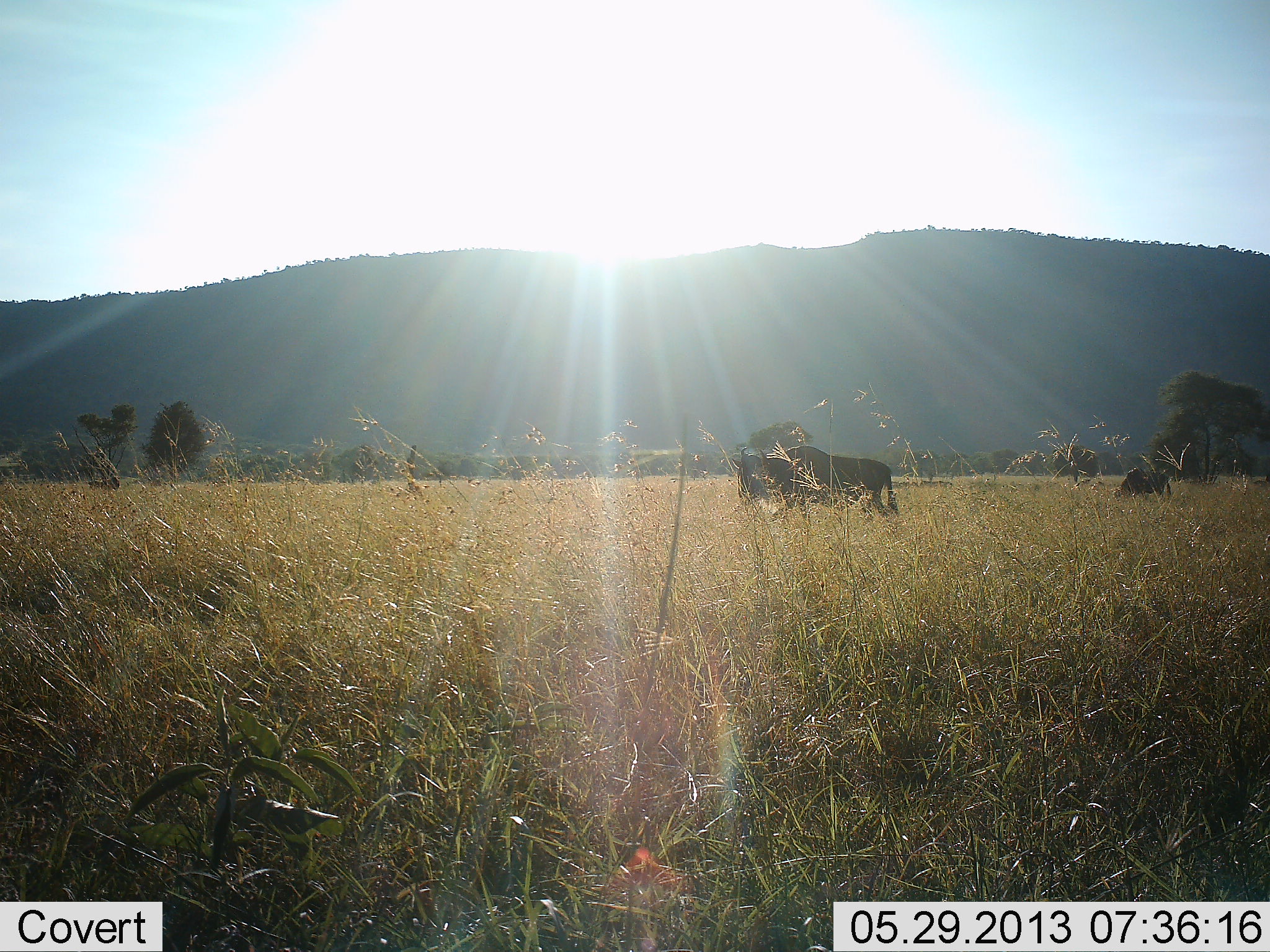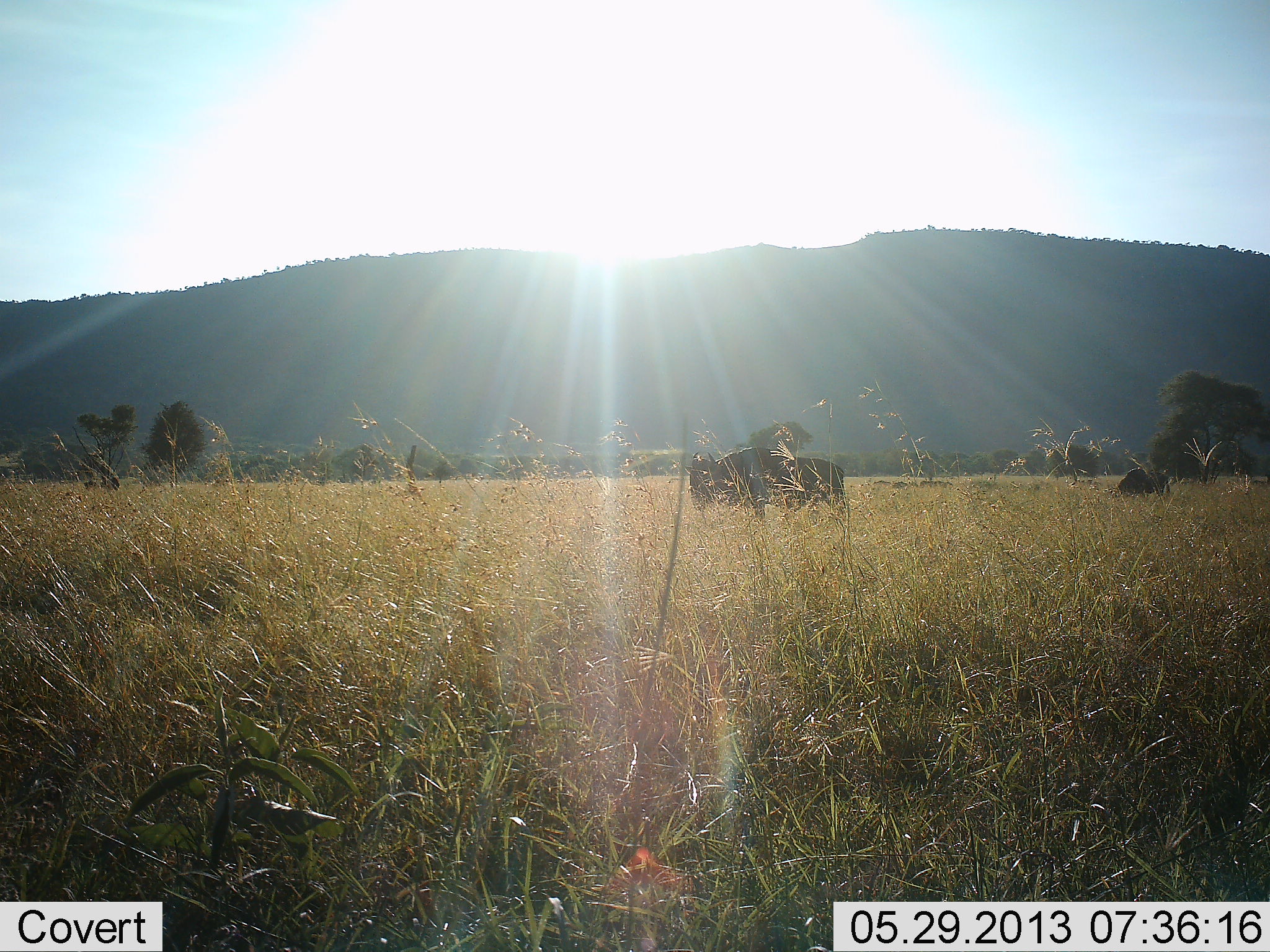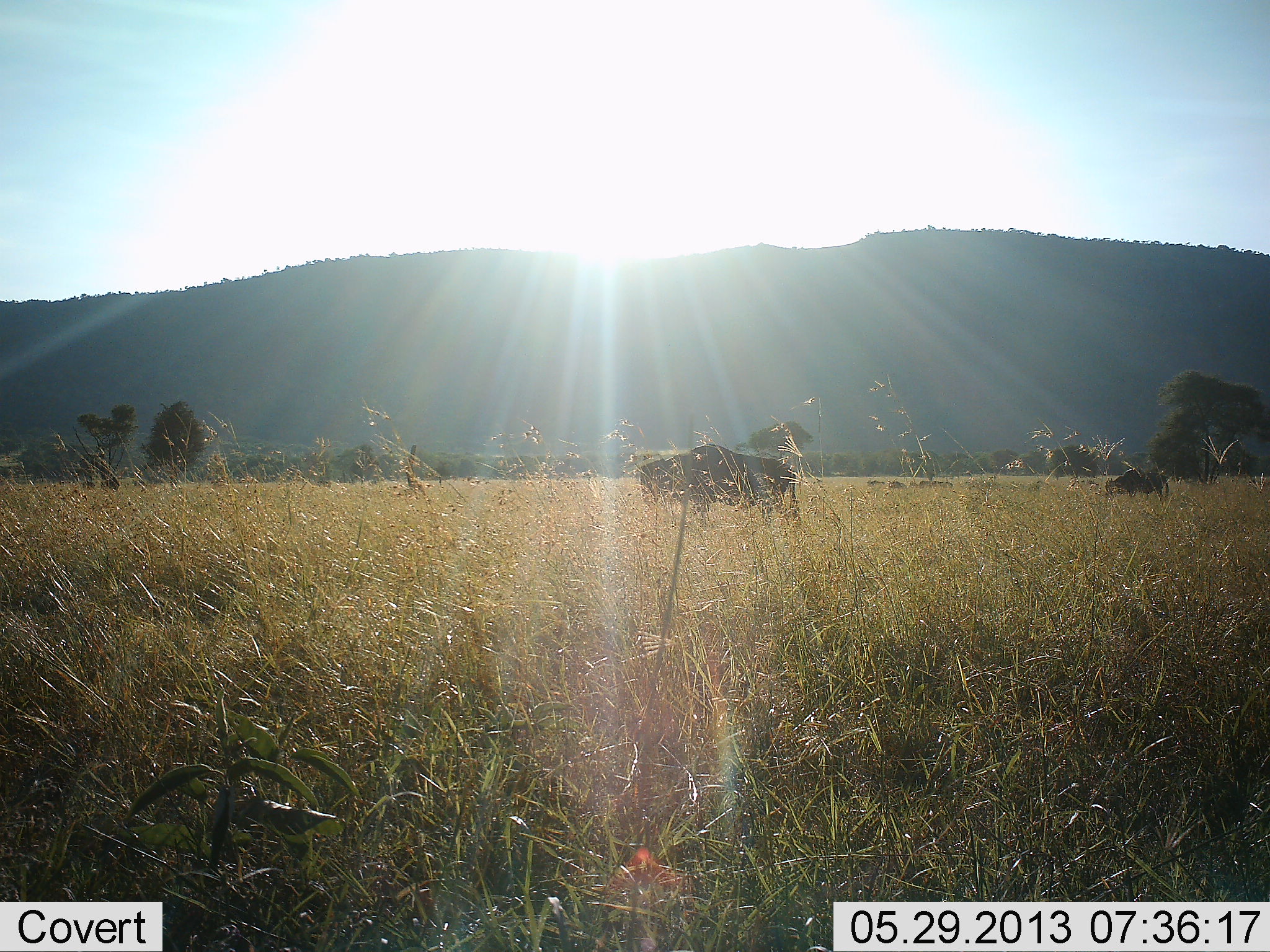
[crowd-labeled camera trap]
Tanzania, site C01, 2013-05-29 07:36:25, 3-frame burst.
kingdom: Animalia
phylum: Chordata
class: Mammalia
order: Artiodactyla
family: Bovidae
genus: Connochaetes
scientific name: Connochaetes taurinus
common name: blue wildebeest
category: wildebeest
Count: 2.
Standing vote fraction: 30%.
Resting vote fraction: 0%.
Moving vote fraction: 70%.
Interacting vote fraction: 0%.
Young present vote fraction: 0%.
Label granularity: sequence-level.